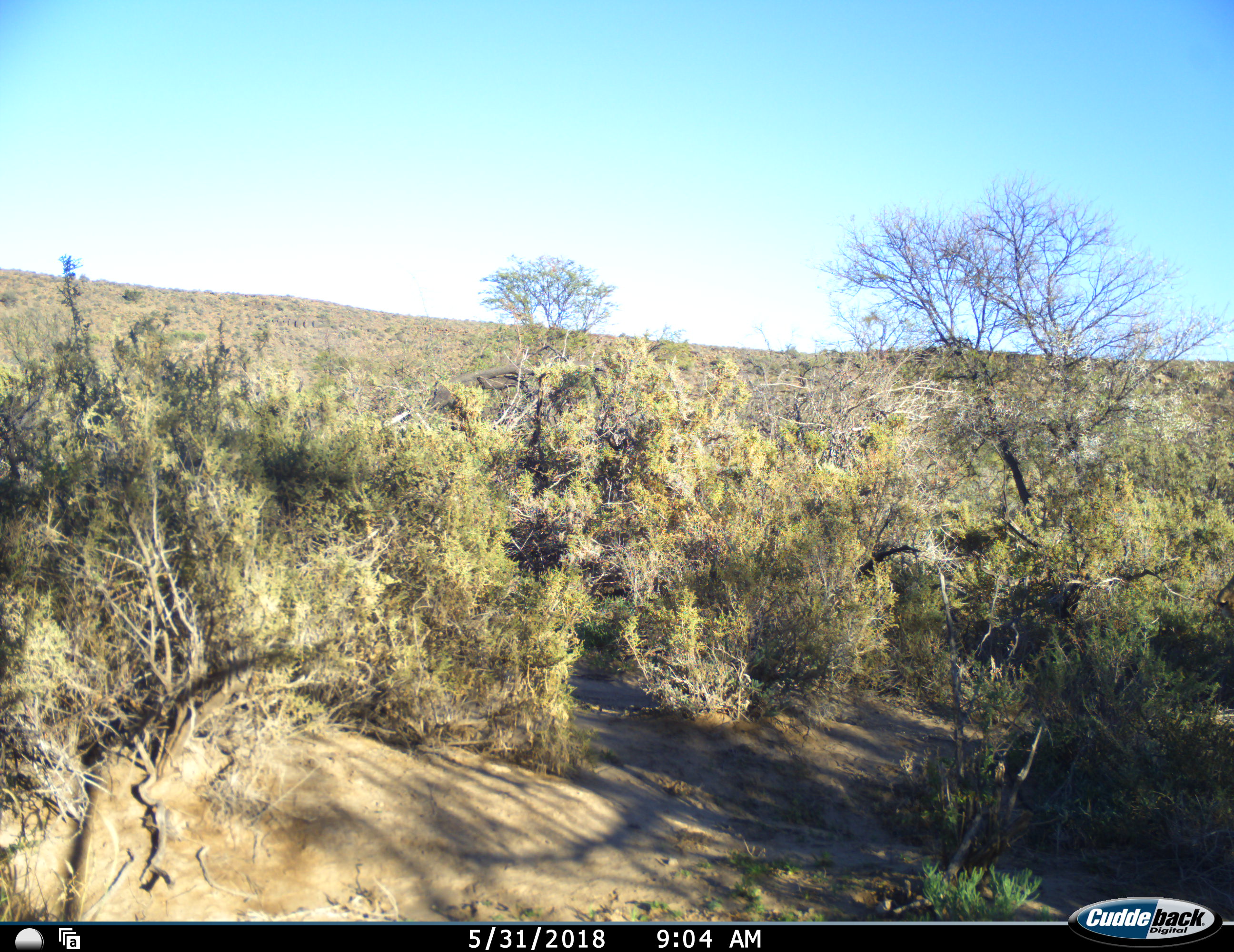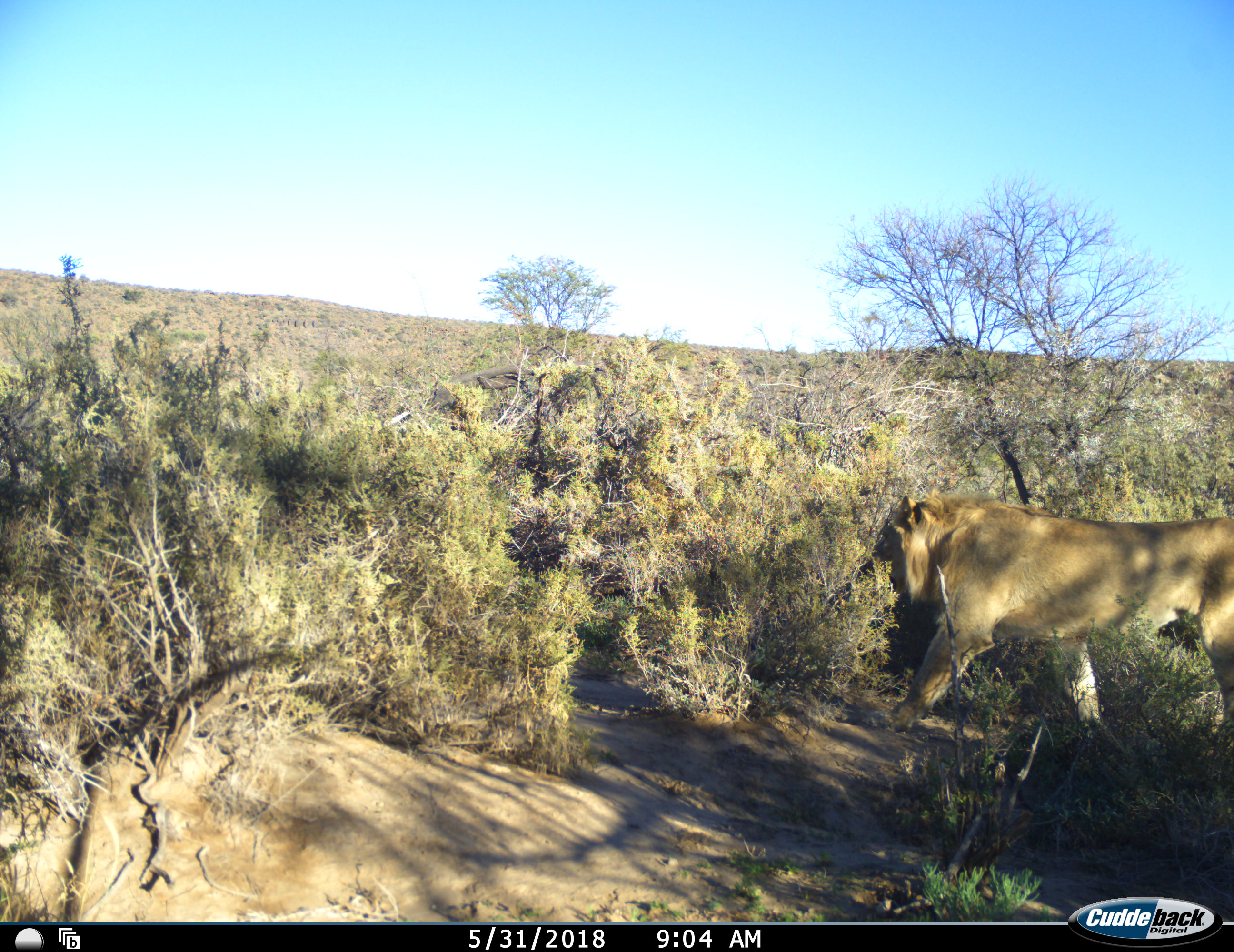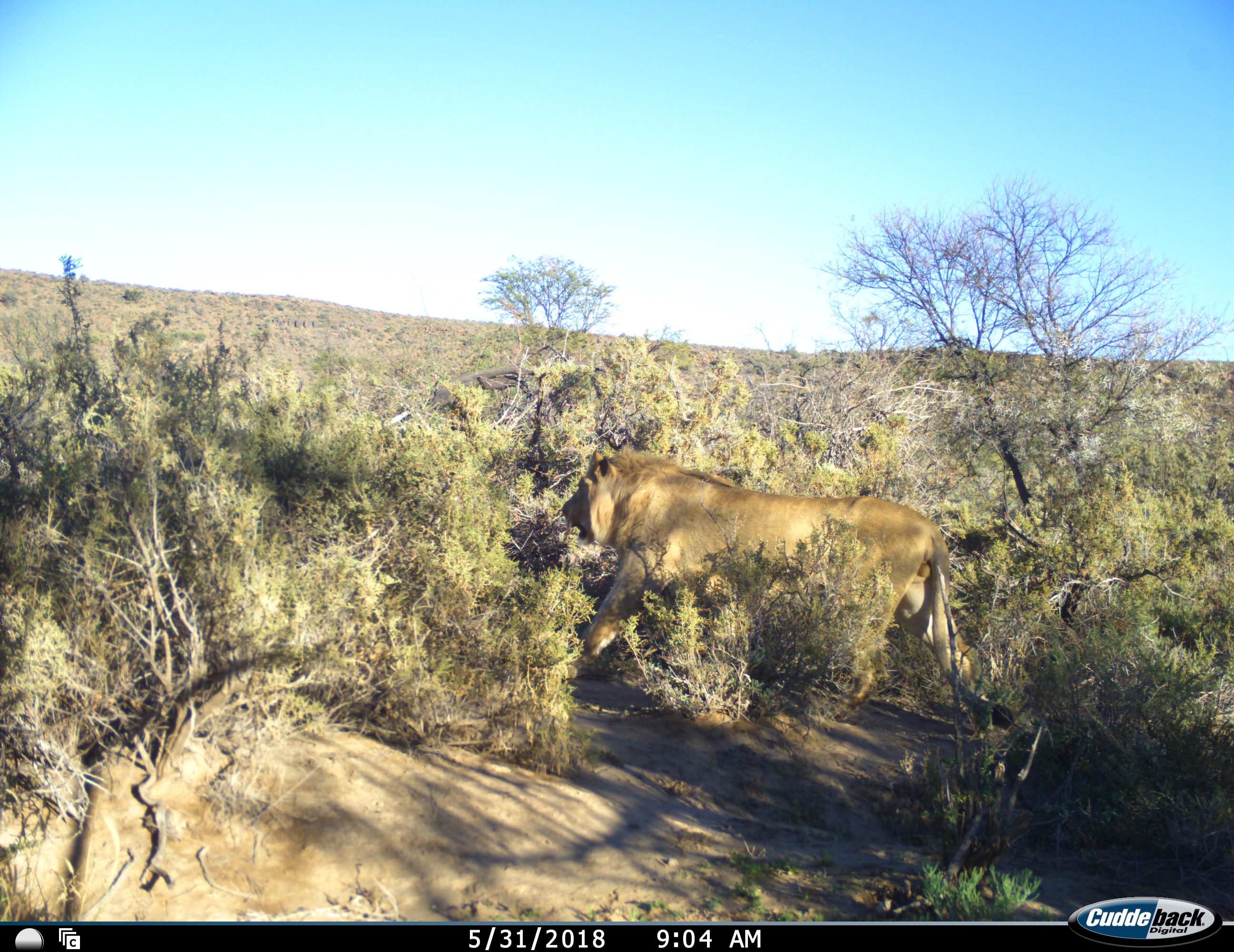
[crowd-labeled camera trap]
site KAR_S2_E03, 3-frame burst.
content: unidentified animal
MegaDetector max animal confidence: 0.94